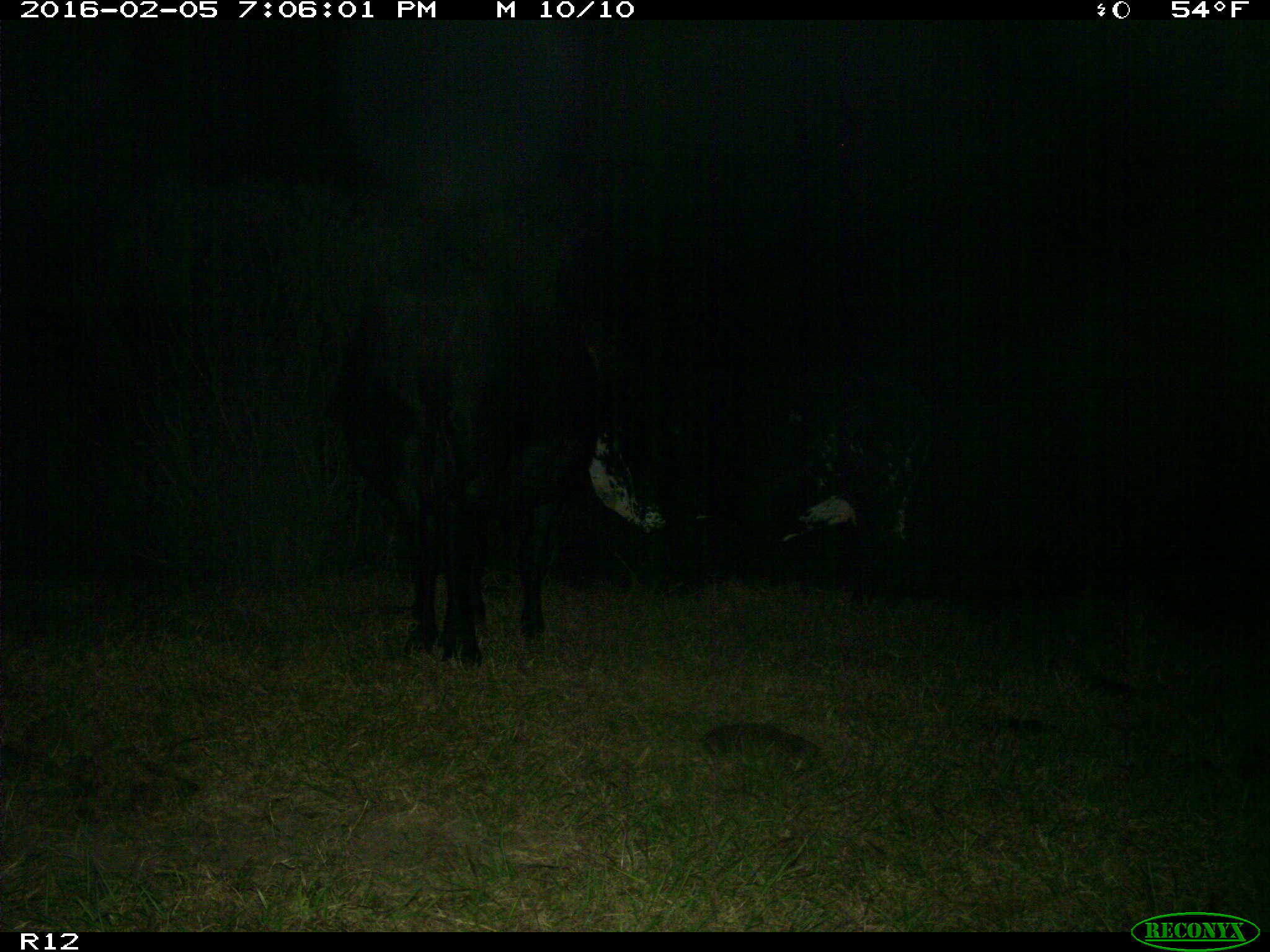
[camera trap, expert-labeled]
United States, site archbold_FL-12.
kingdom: Animalia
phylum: Chordata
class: Mammalia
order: Artiodactyla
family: Bovidae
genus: Bos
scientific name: Bos taurus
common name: domestic cow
Bos taurus (domestic cow).